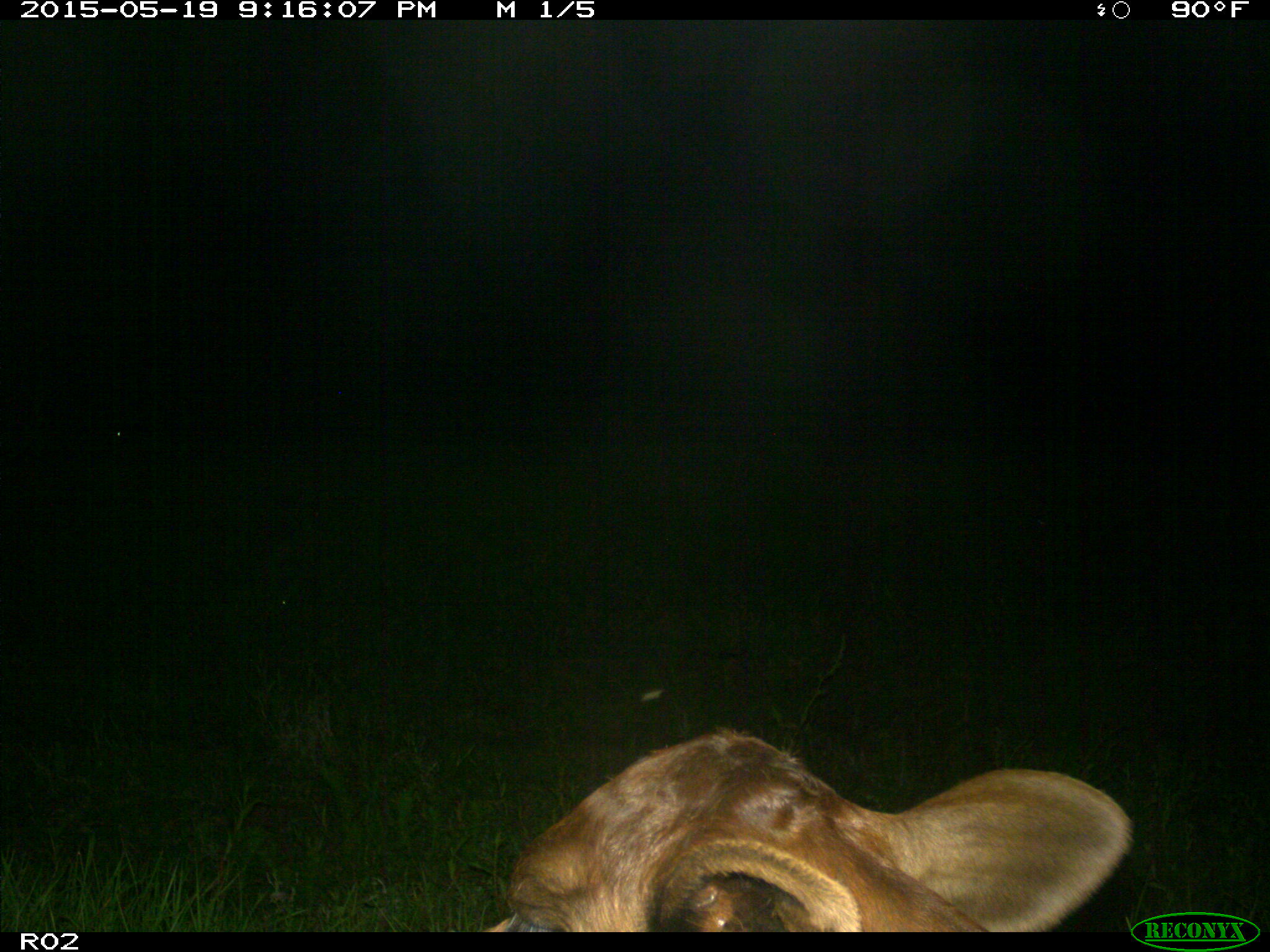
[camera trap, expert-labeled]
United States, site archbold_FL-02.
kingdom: Animalia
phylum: Chordata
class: Mammalia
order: Artiodactyla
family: Bovidae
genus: Bos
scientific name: Bos taurus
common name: domestic cow